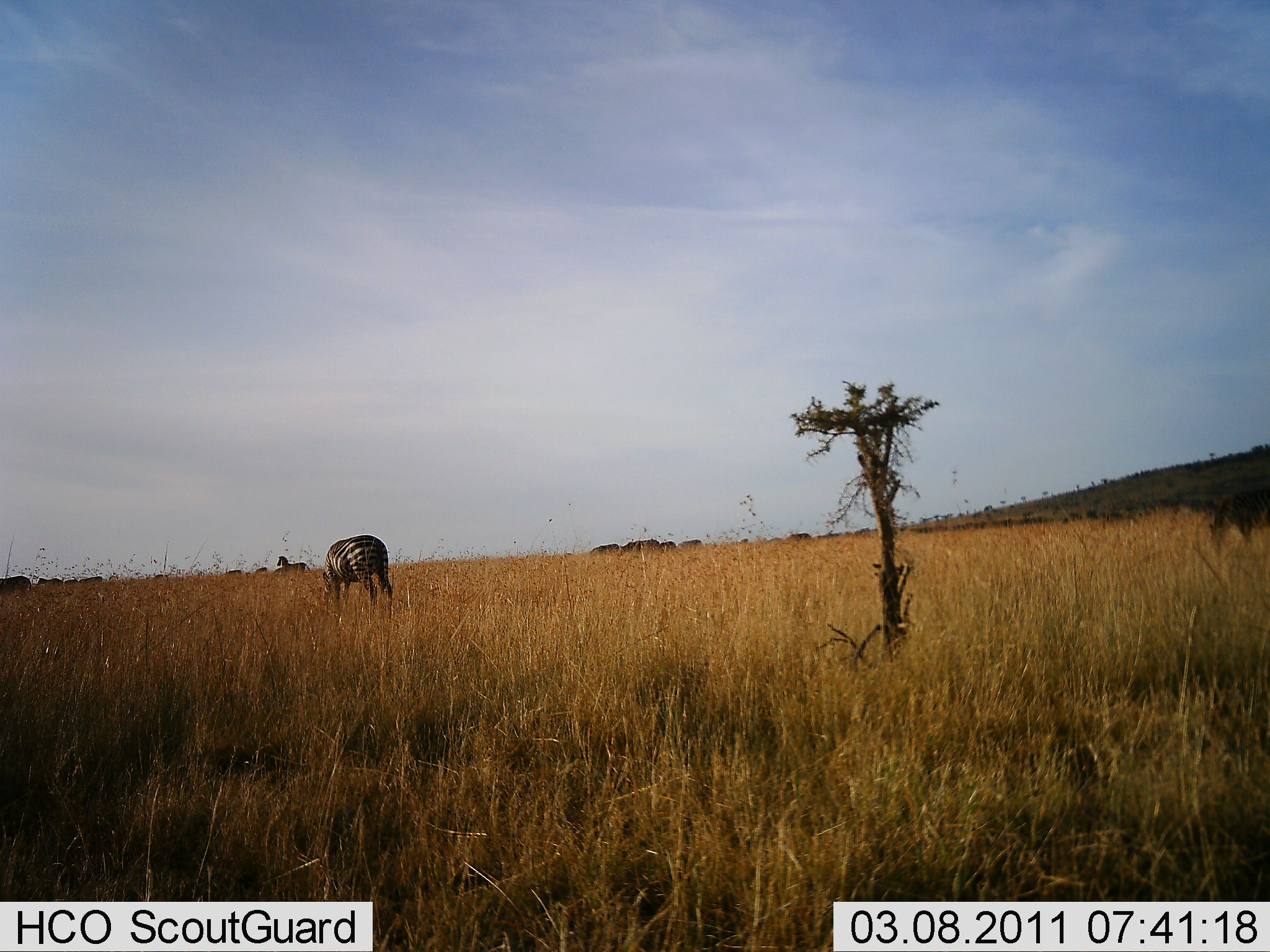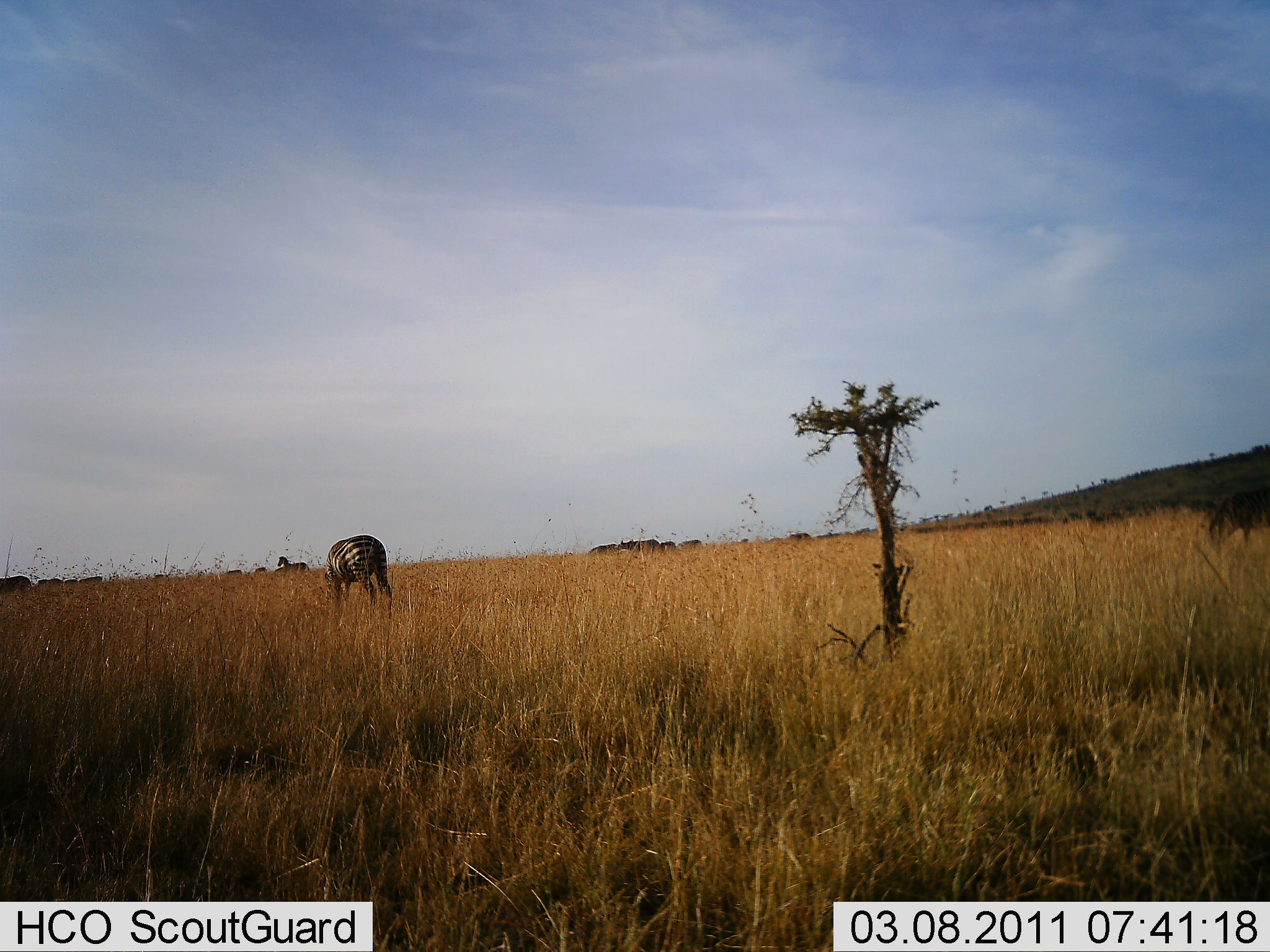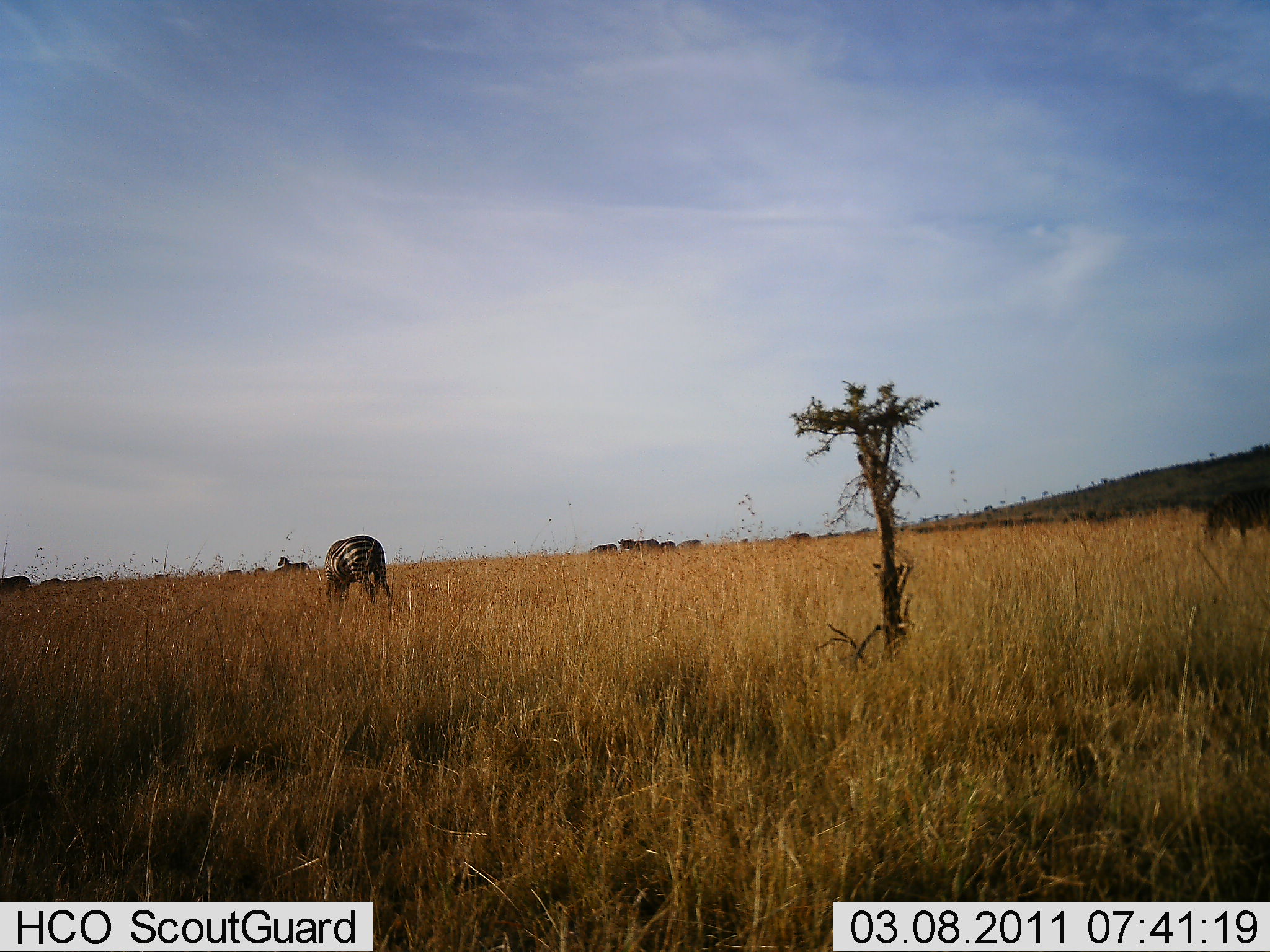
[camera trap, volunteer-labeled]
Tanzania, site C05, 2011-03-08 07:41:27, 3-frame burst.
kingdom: Animalia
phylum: Chordata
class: Mammalia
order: Perissodactyla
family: Equidae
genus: Equus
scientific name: Equus quagga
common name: plains zebra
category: zebra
Zebra (plains zebra) (Equus quagga), count 1. Behavior (volunteer vote fractions): standing 31%, resting 0%, moving 0%, interacting 0%. Young present (vote fraction): 0%. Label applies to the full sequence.